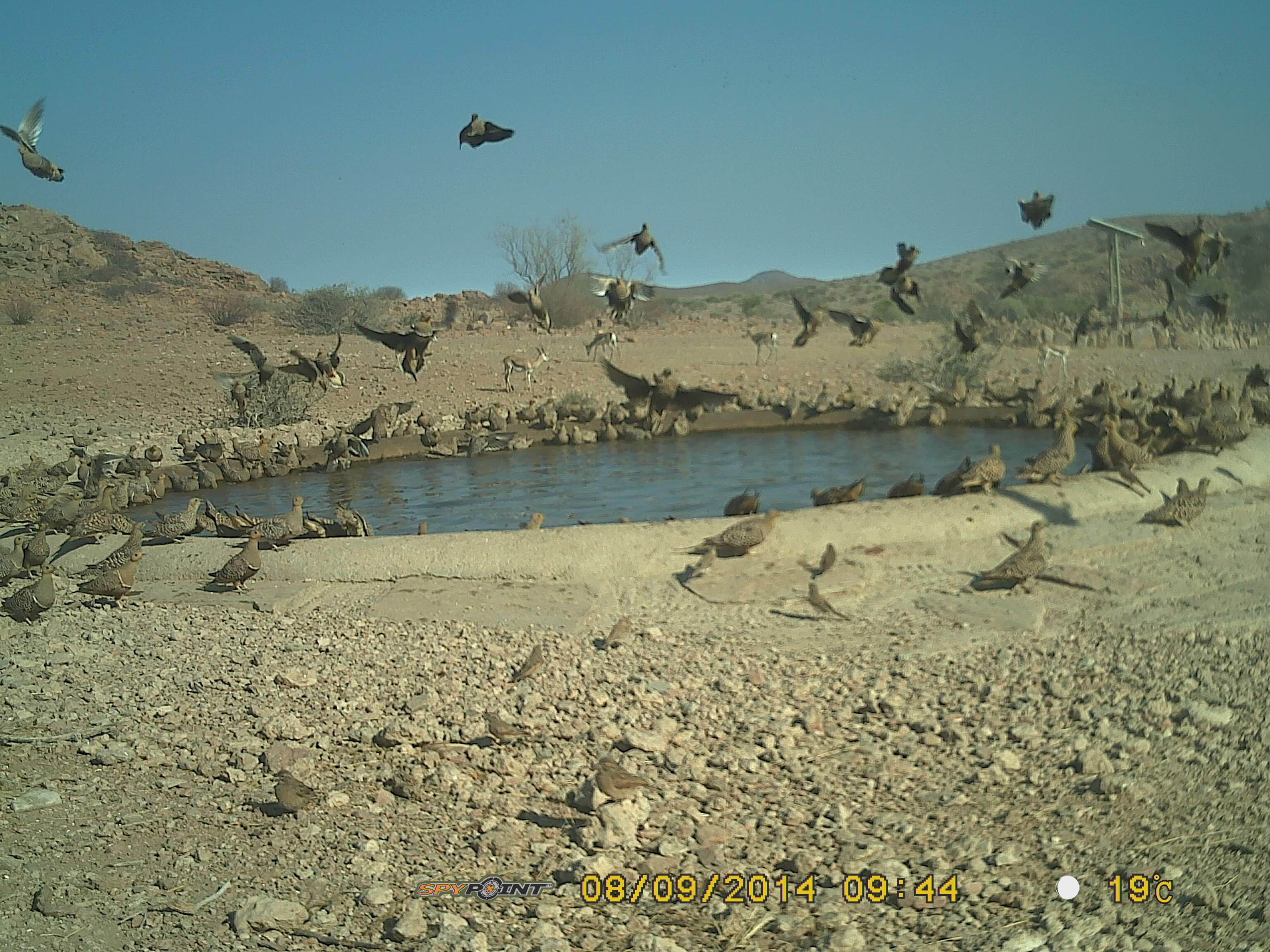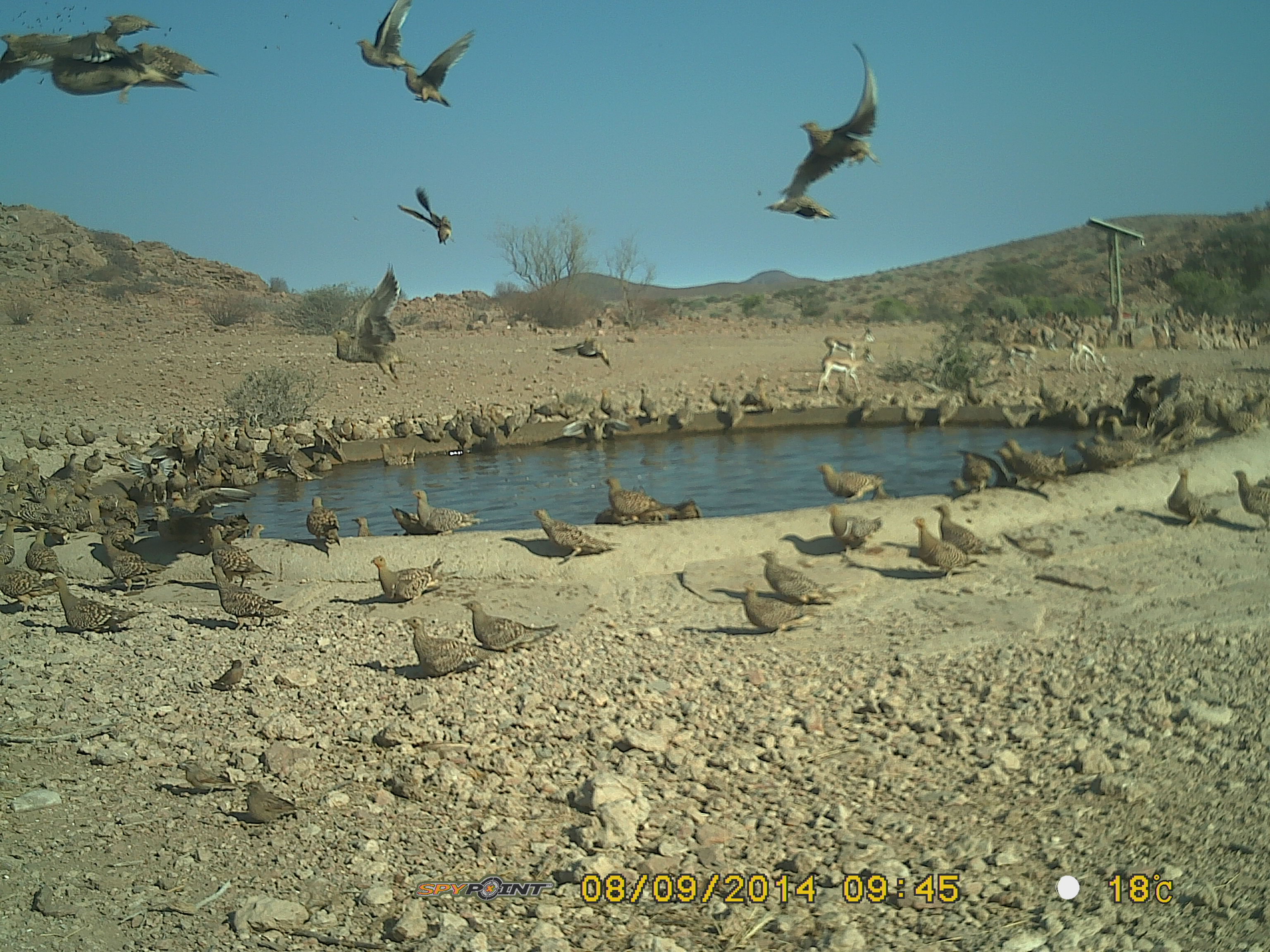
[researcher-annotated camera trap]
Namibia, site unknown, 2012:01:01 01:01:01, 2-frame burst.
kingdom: Animalia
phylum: Chordata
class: Aves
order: Pterocliformes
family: Pteroclidae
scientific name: Pteroclidae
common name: sandgrouse